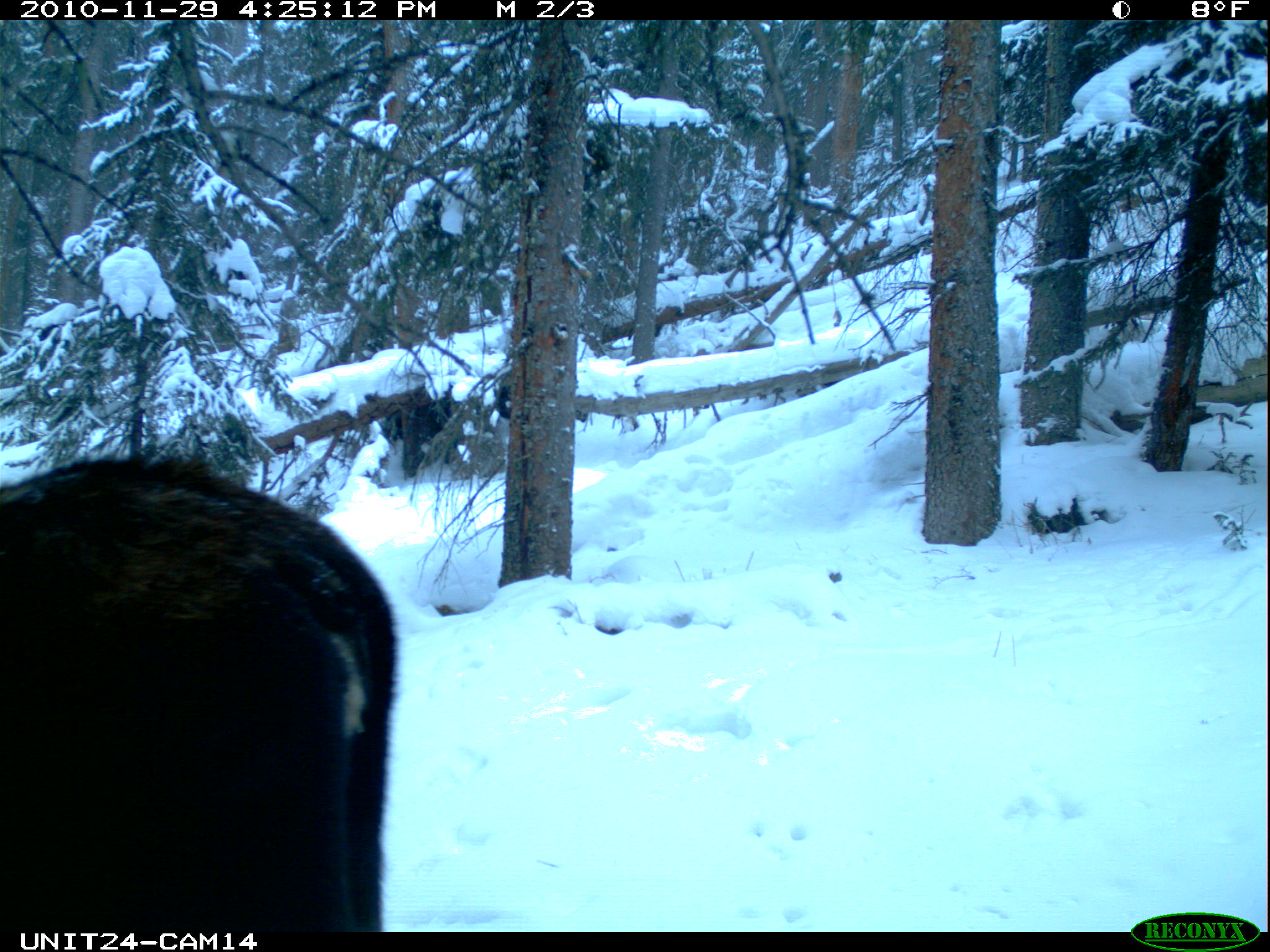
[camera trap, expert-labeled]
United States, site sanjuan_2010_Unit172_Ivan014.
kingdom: Animalia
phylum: Chordata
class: Mammalia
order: Artiodactyla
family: Cervidae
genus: Alces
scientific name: Alces alces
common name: moose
Alces alces (moose).